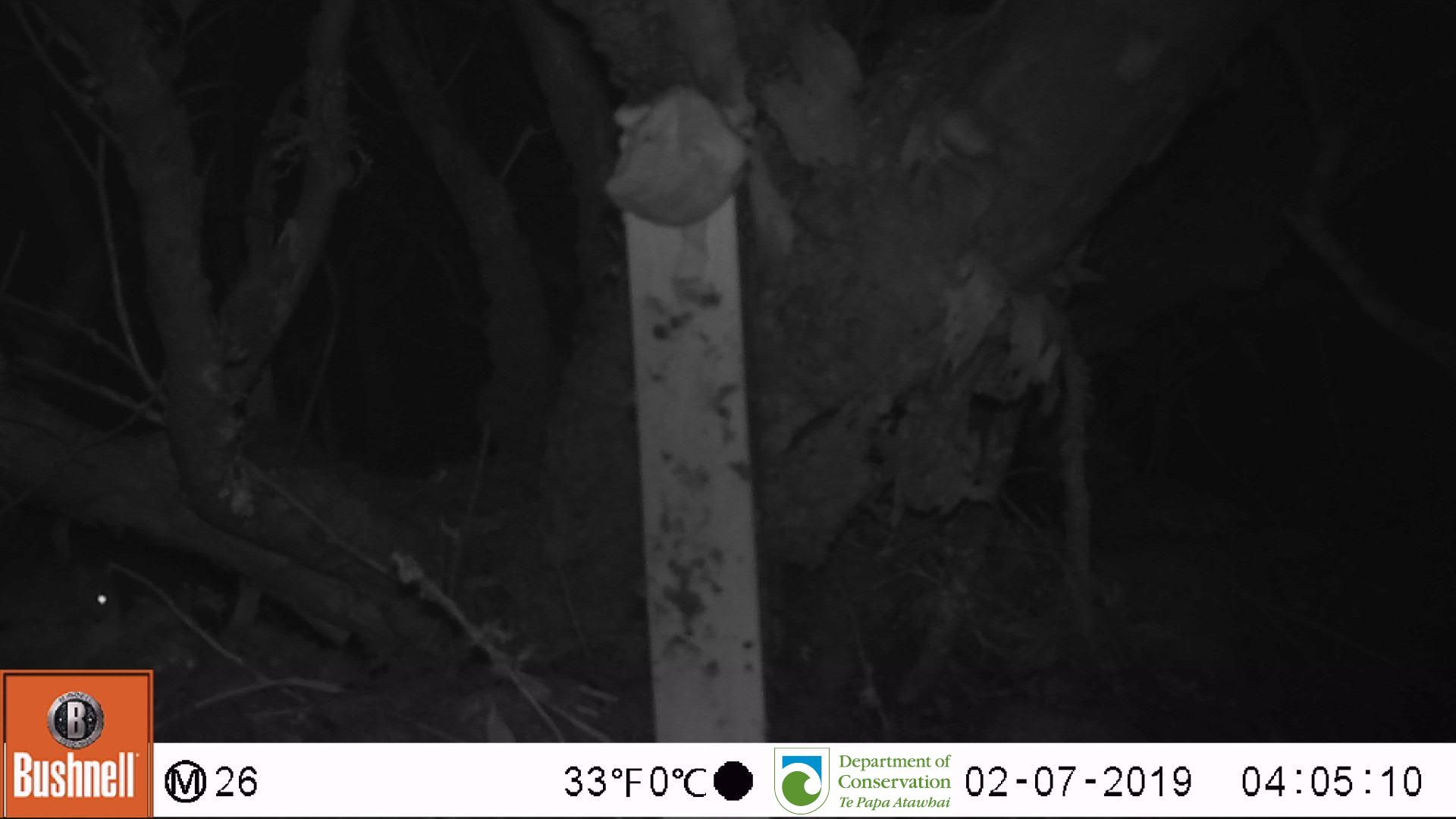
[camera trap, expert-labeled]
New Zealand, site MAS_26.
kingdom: Animalia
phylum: Chordata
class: Mammalia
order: Rodentia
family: Muridae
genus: Mus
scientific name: Mus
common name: mouse